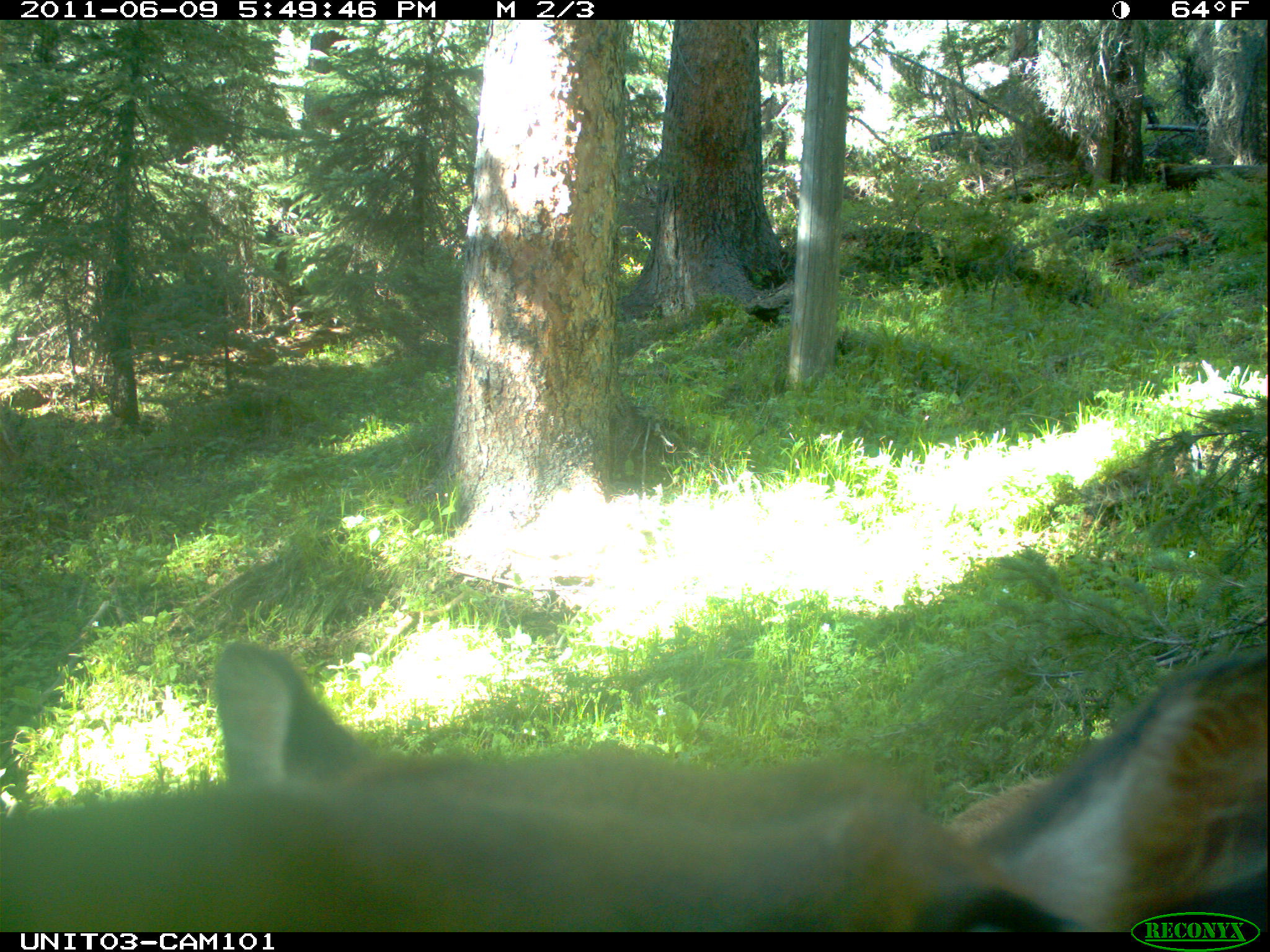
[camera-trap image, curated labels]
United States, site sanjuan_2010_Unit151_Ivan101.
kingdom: Animalia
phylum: Chordata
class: Mammalia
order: Artiodactyla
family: Cervidae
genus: Cervus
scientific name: Cervus elaphus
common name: red deer